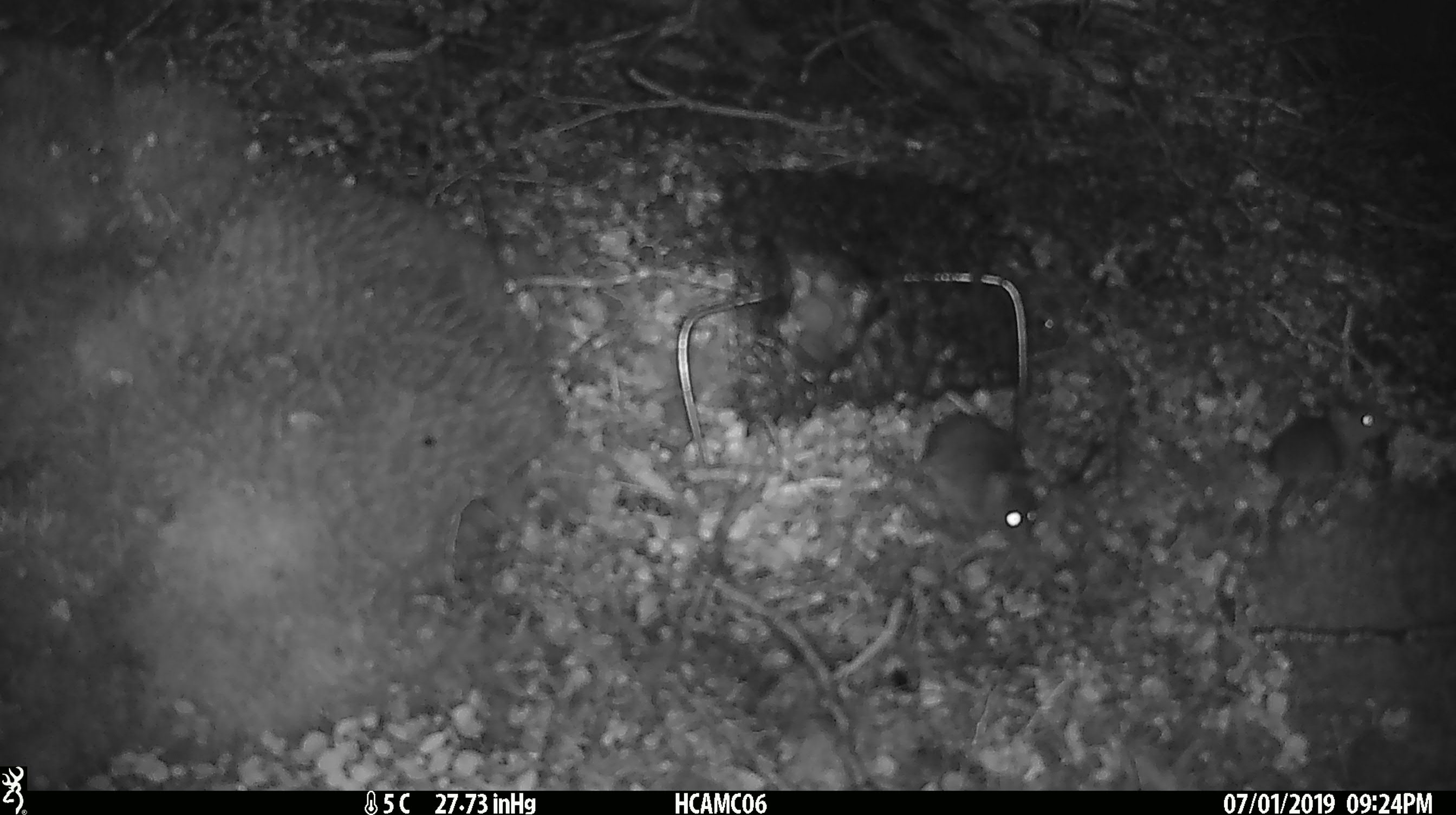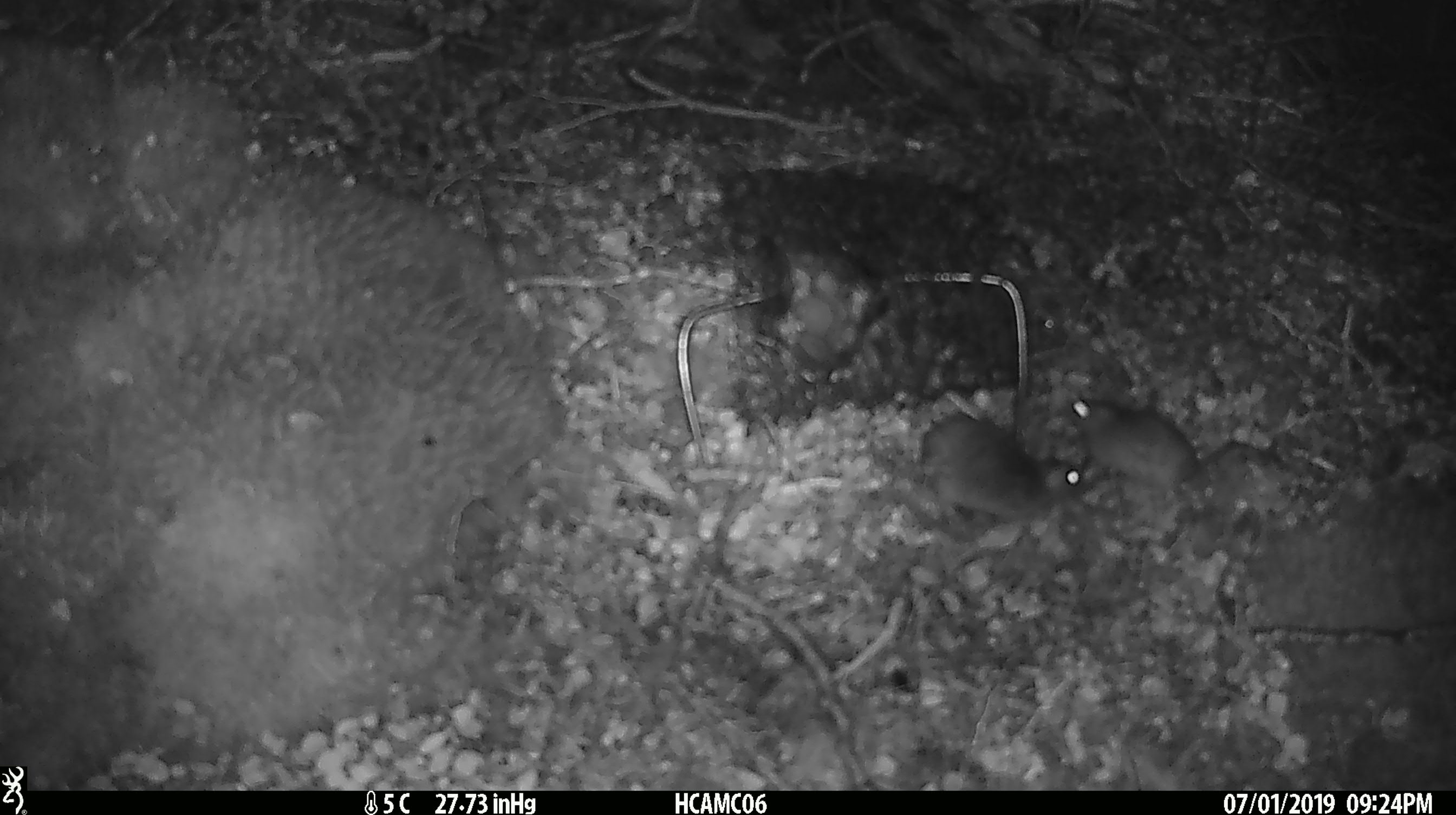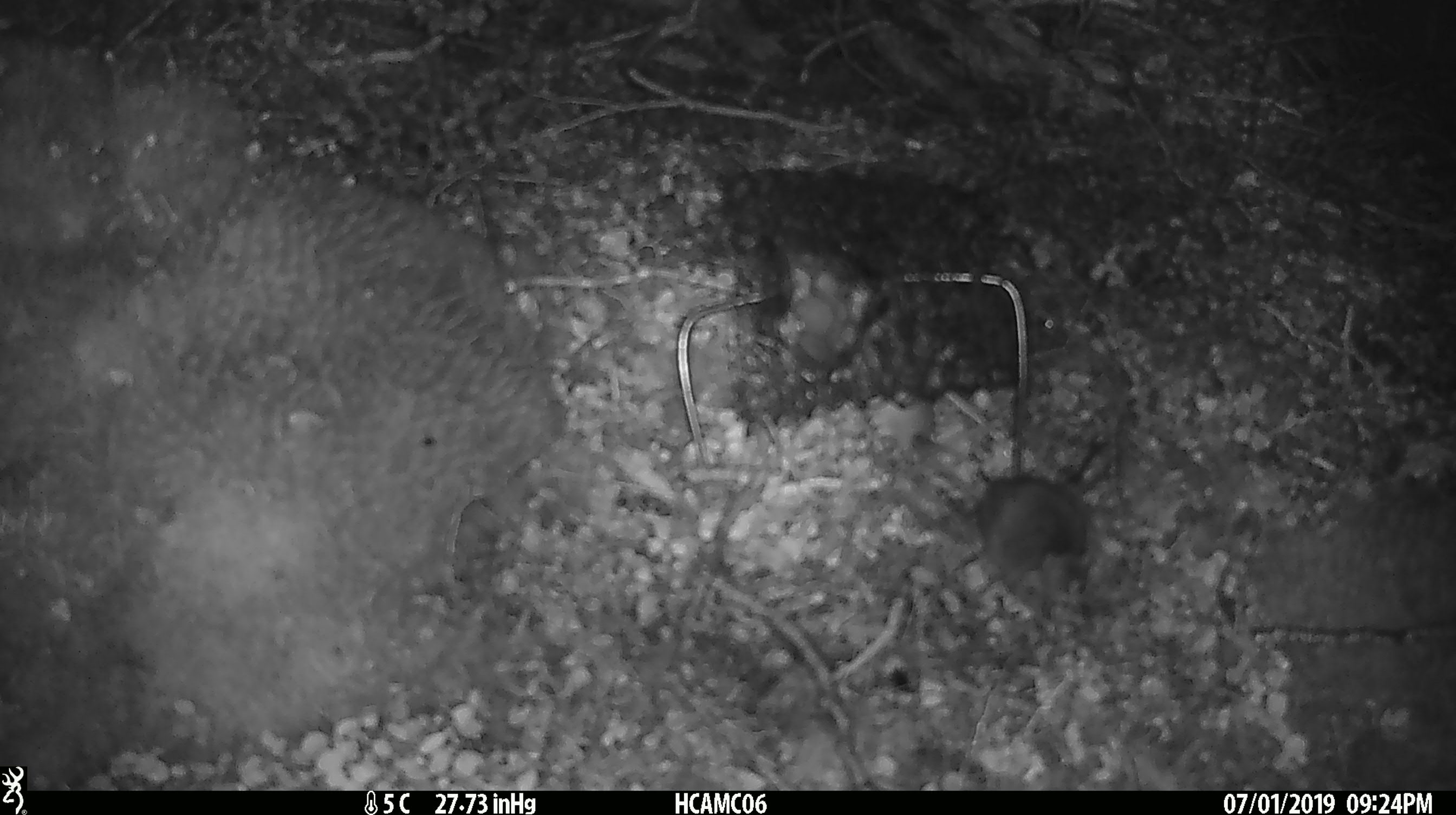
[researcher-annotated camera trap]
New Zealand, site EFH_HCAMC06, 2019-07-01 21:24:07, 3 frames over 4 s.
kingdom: Animalia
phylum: Chordata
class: Mammalia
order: Rodentia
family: Muridae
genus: Mus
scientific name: Mus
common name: mouse